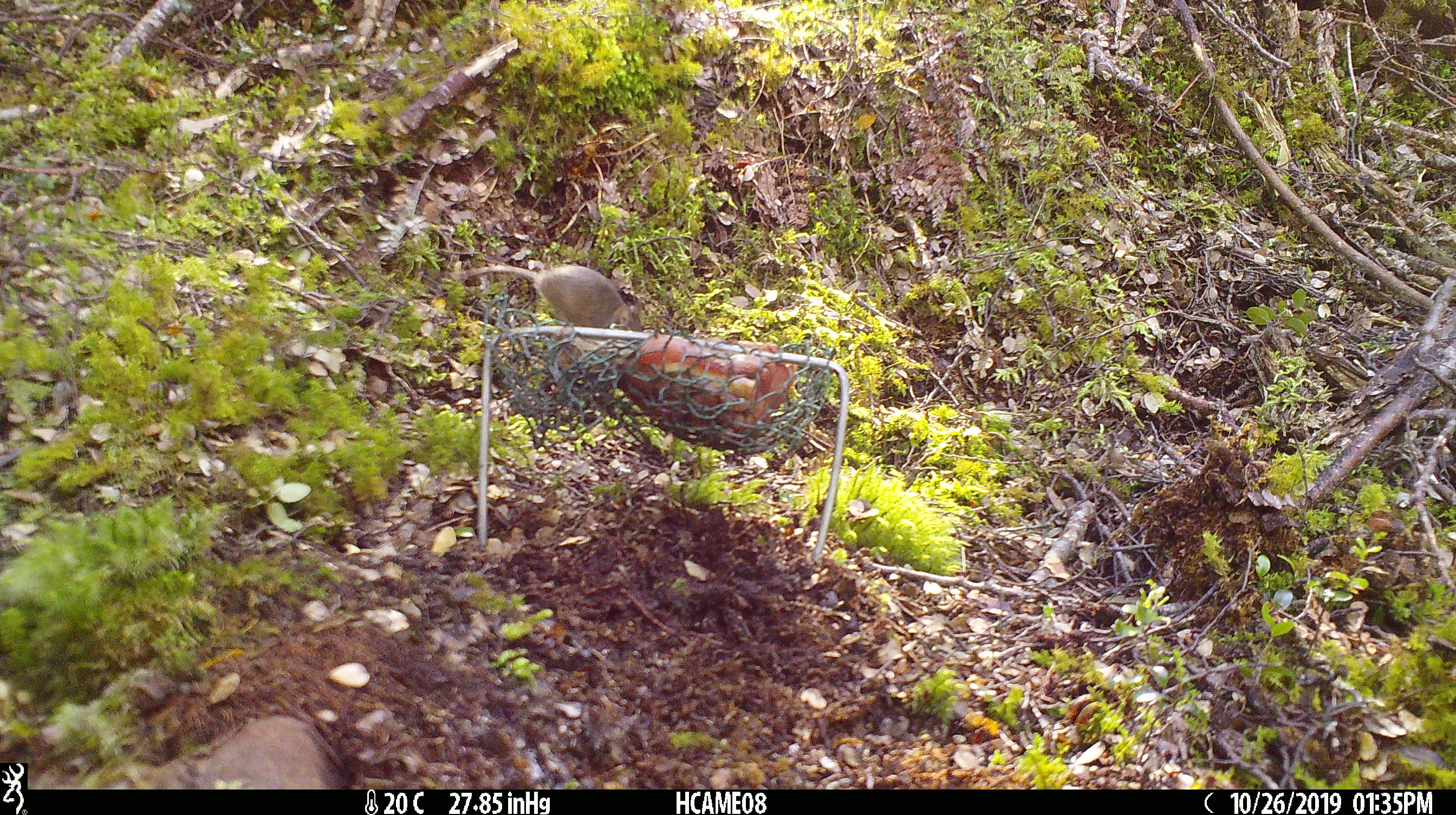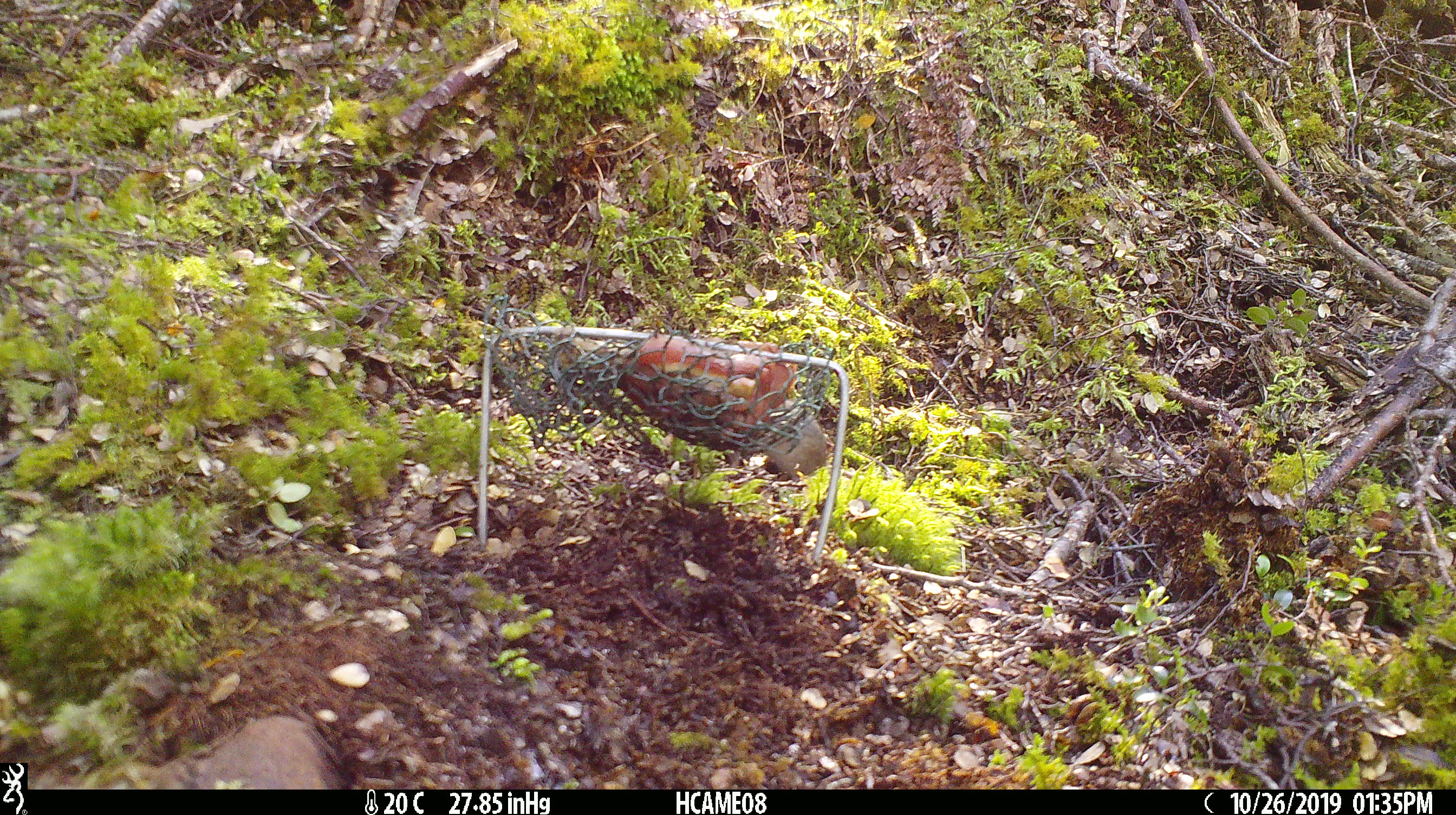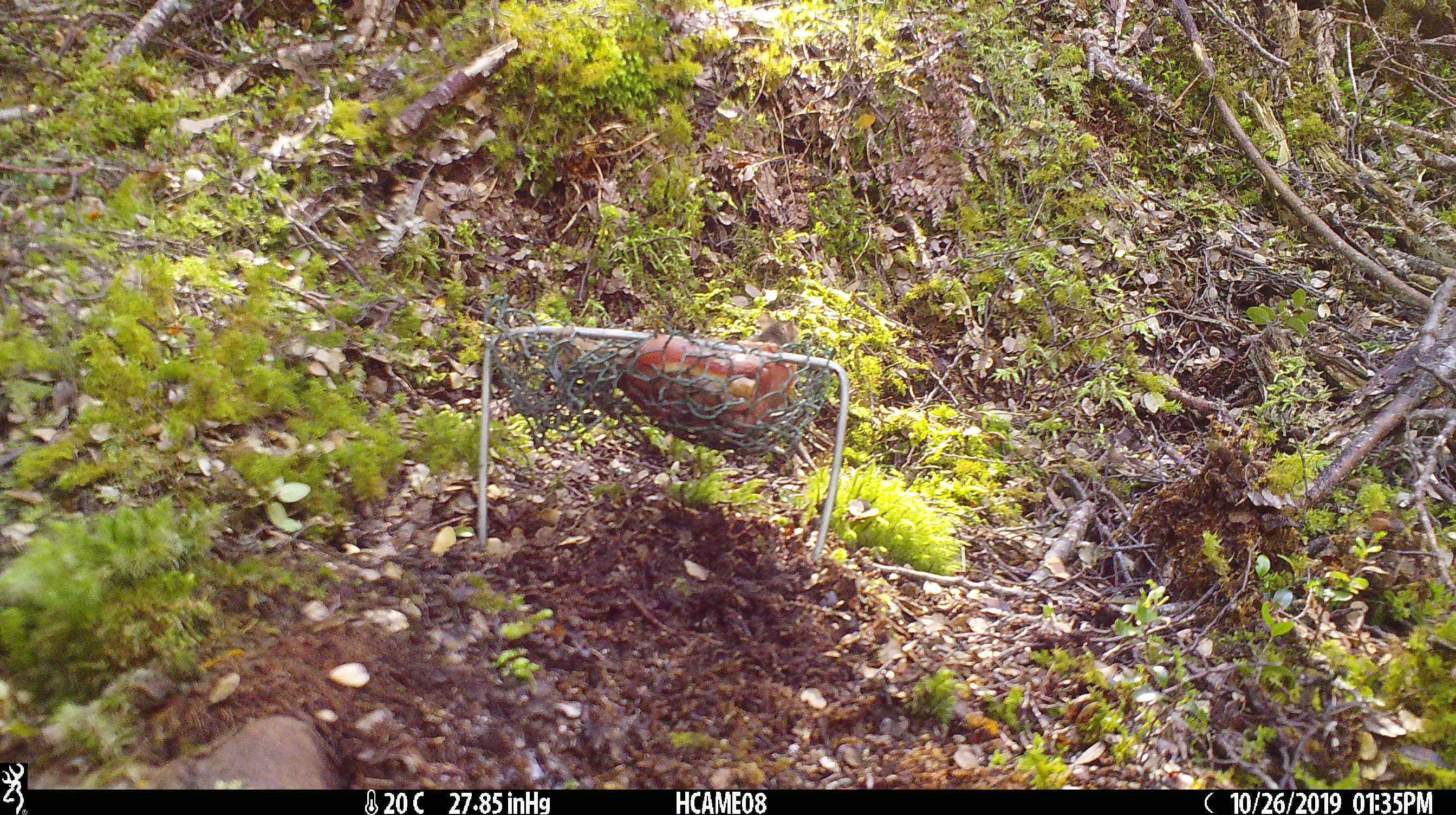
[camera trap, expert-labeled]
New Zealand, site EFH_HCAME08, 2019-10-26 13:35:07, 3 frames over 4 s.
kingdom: Animalia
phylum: Chordata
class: Mammalia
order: Rodentia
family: Muridae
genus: Mus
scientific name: Mus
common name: mouse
Mouse (Mus).